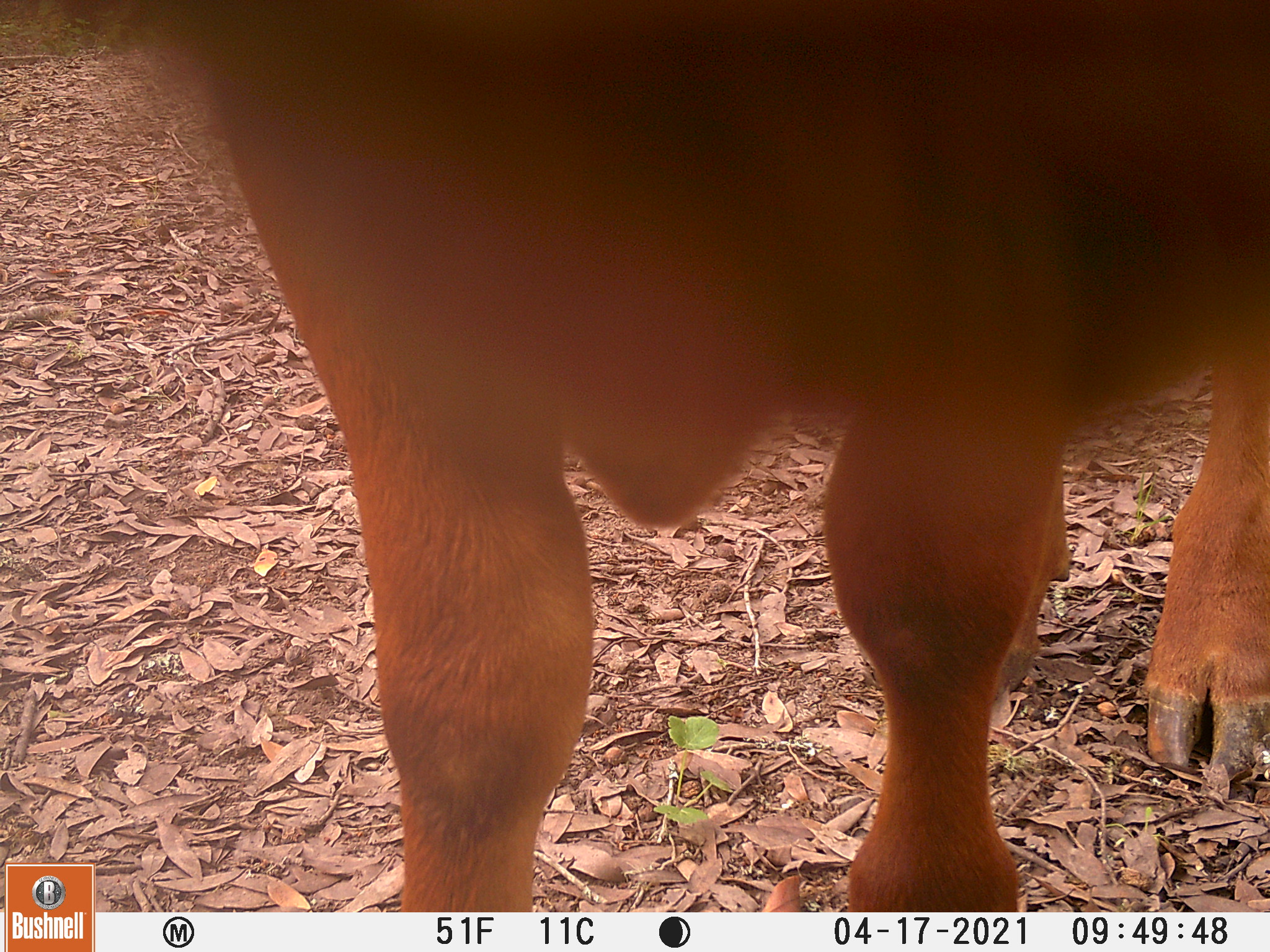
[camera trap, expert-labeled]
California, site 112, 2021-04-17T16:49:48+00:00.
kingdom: Animalia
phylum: Chordata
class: Mammalia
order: Artiodactyla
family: Bovidae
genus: Bos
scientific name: Bos taurus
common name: domestic cattle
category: cattle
Cattle (domestic cattle) (Bos taurus).